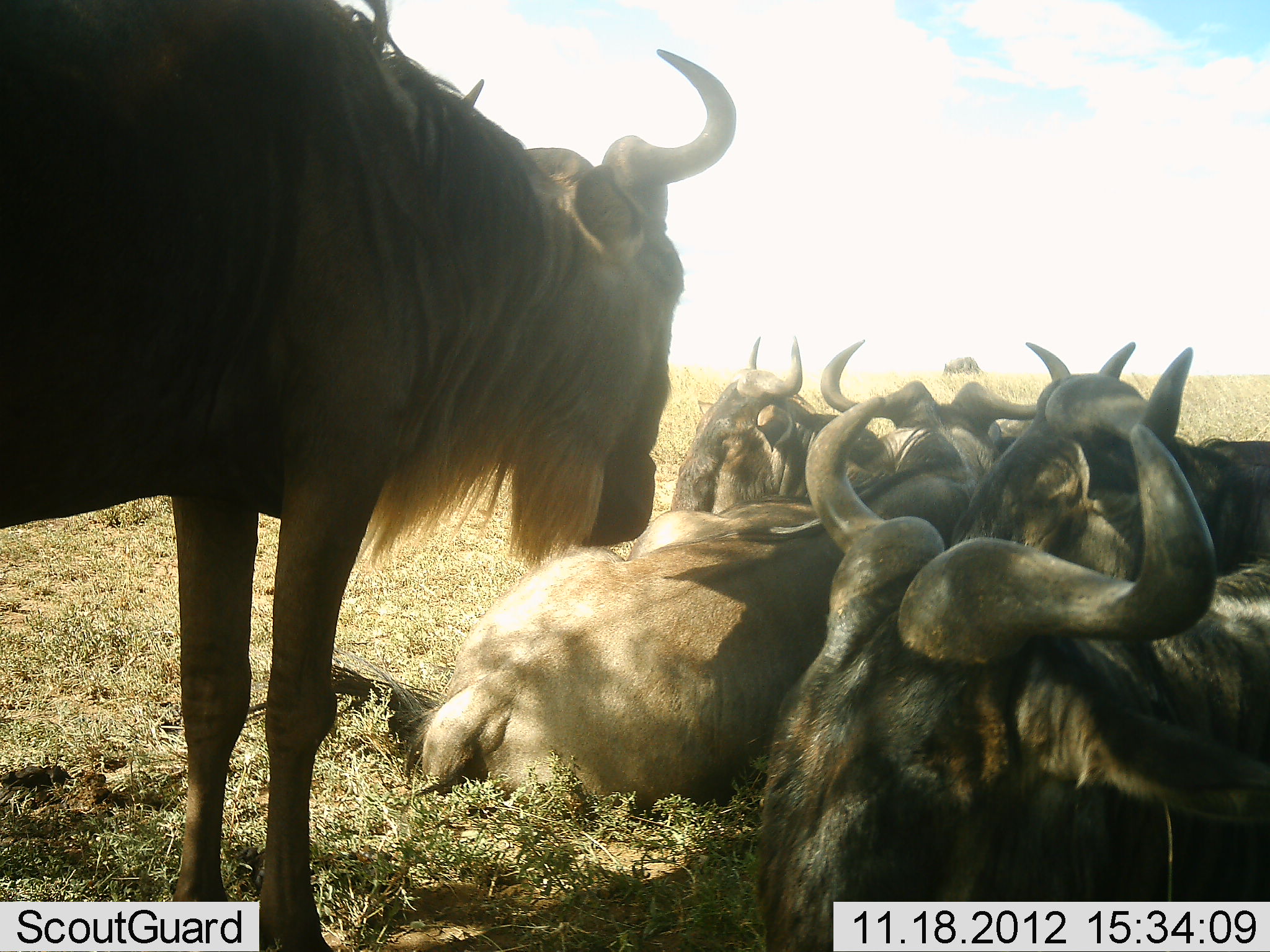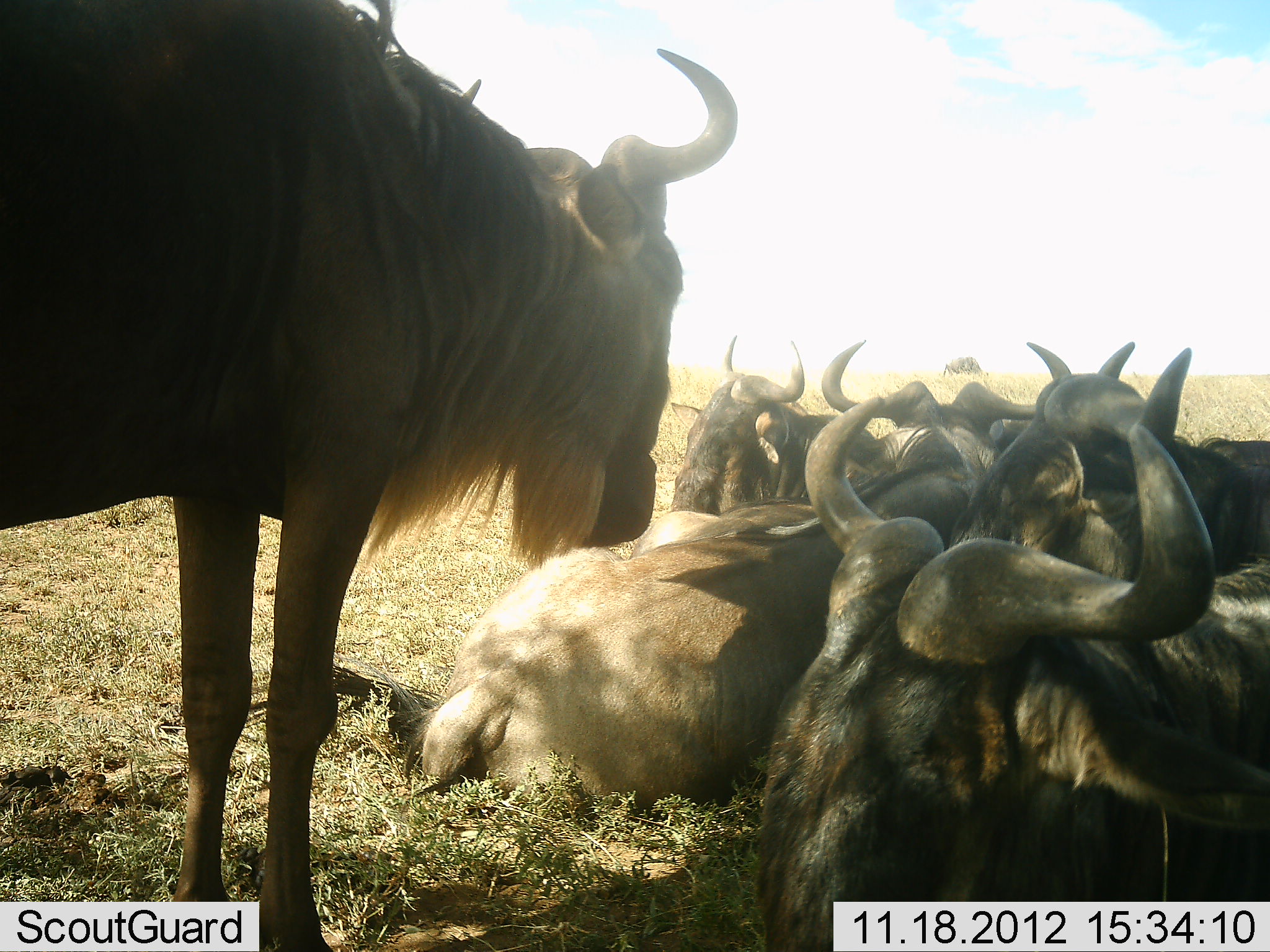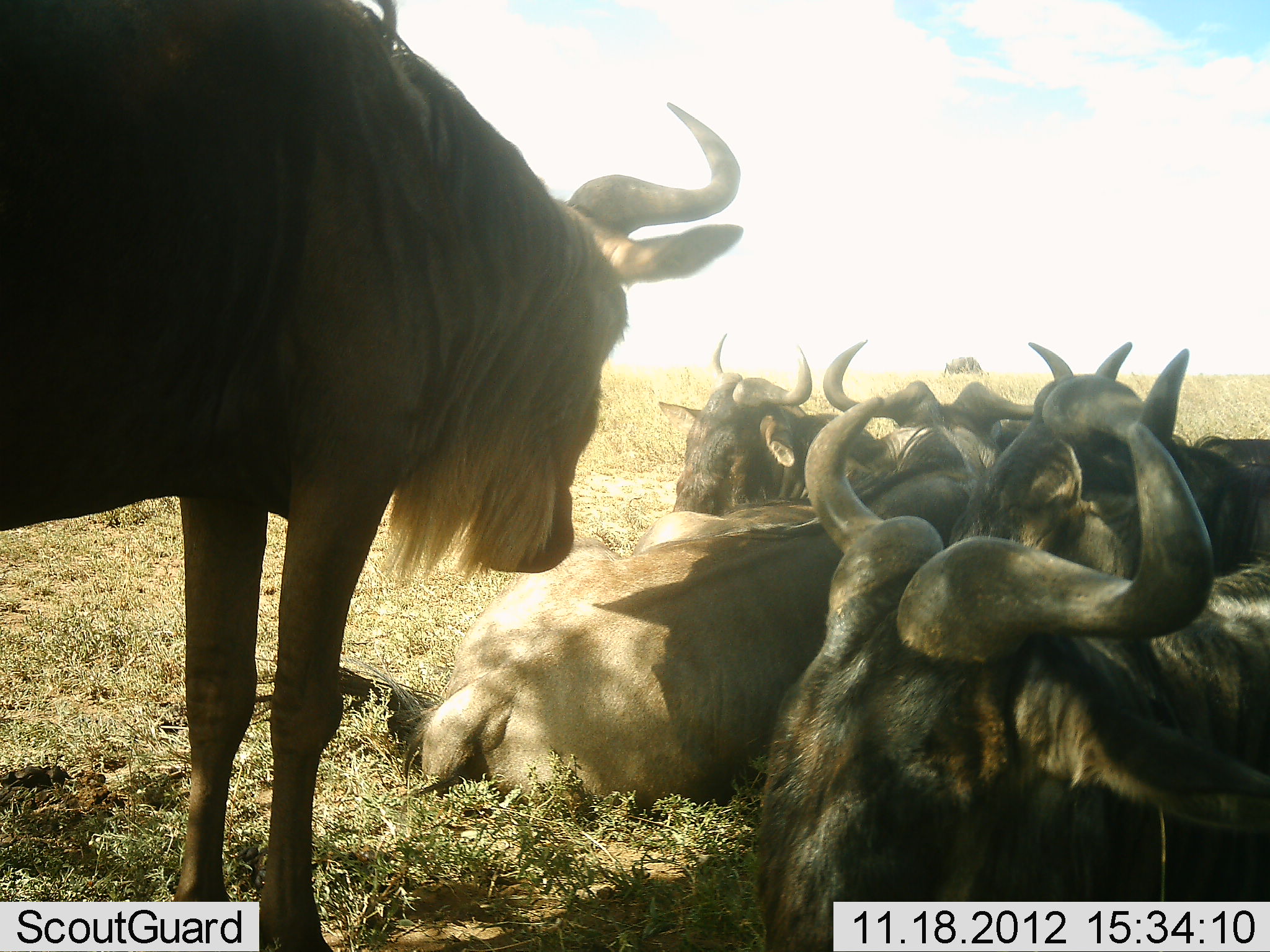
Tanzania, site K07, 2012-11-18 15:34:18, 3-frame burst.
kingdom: Animalia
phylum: Chordata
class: Mammalia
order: Artiodactyla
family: Bovidae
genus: Connochaetes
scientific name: Connochaetes taurinus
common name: blue wildebeest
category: wildebeest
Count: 6.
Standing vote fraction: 60%.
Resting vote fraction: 100%.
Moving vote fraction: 0%.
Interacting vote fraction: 0%.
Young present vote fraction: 0%.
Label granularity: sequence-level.